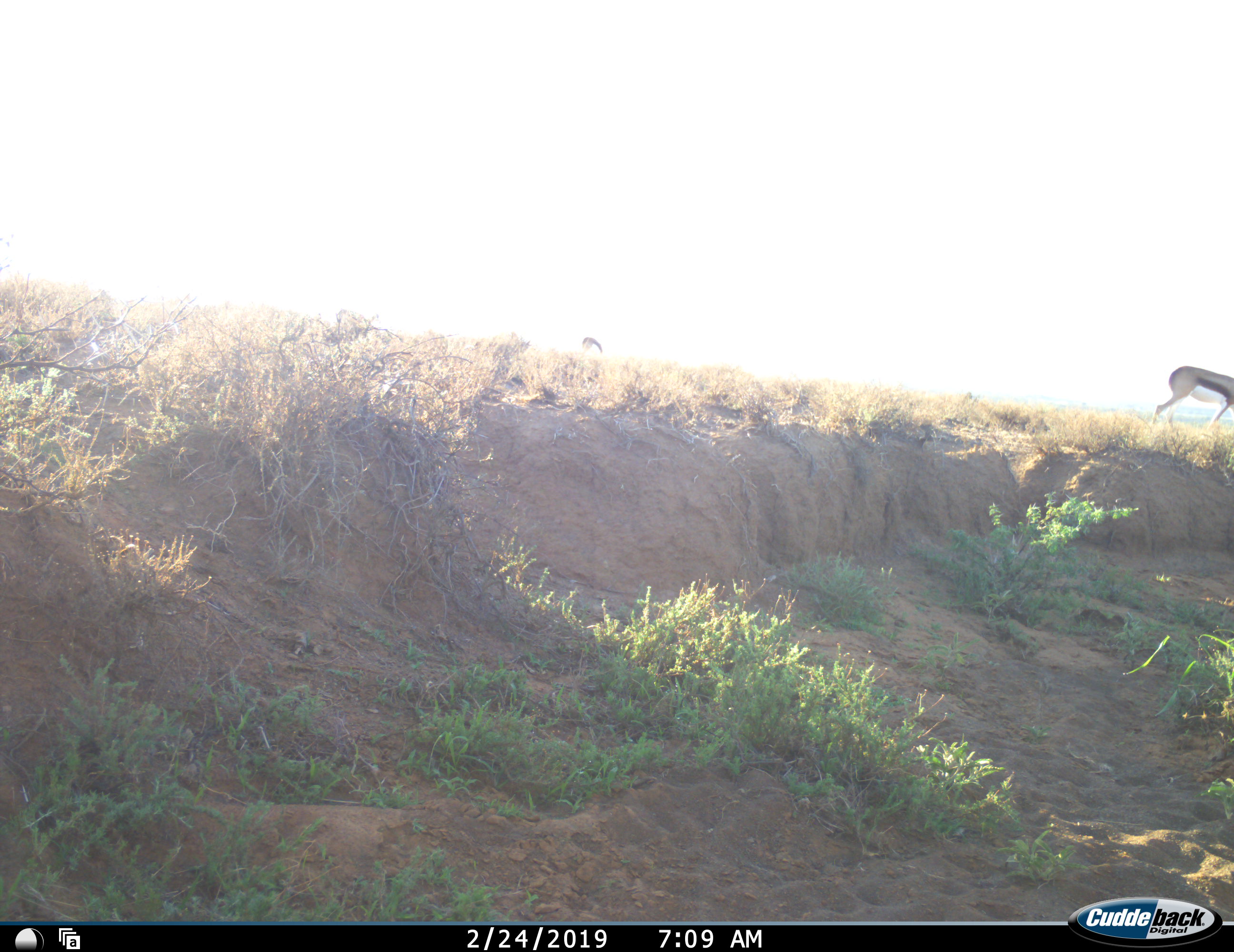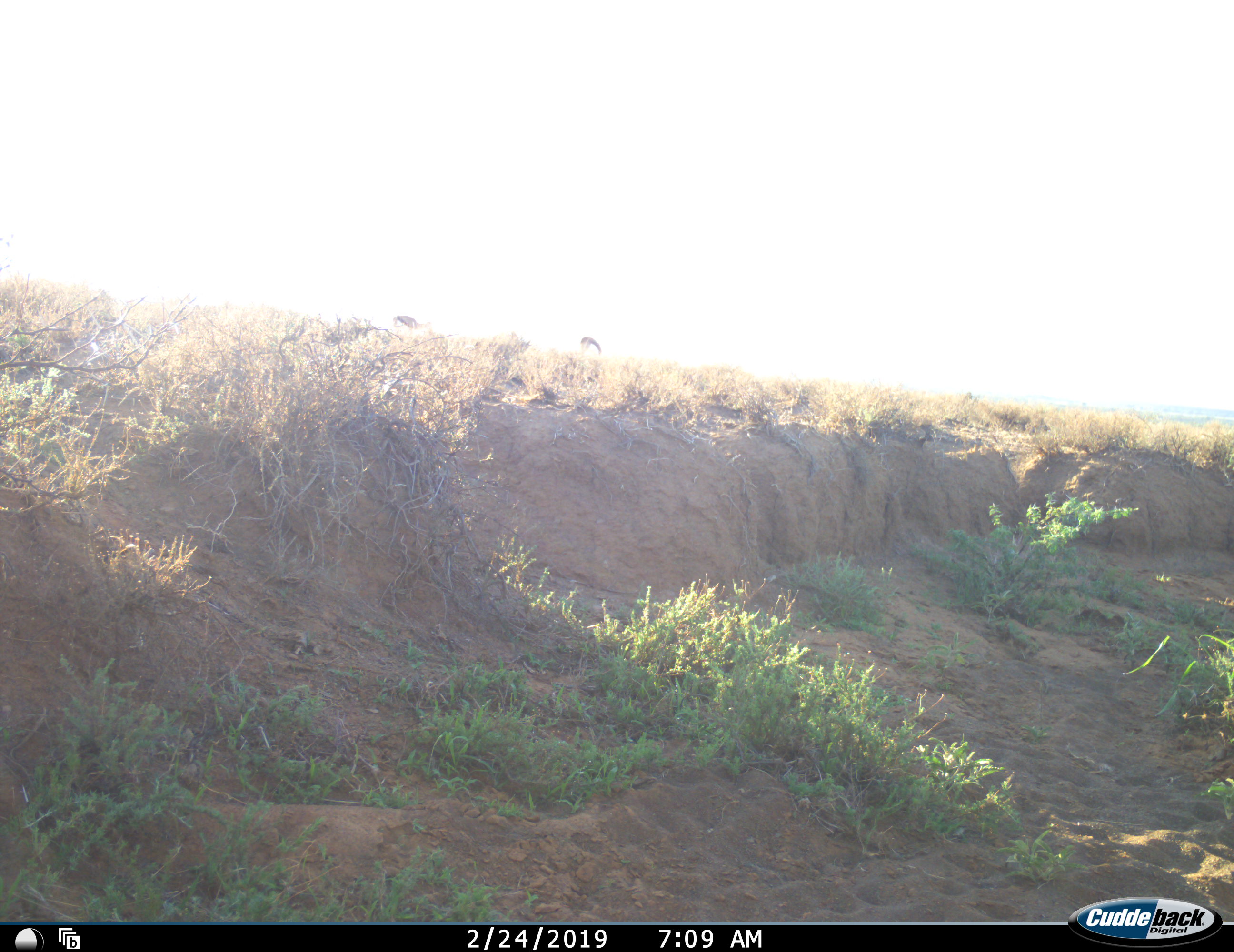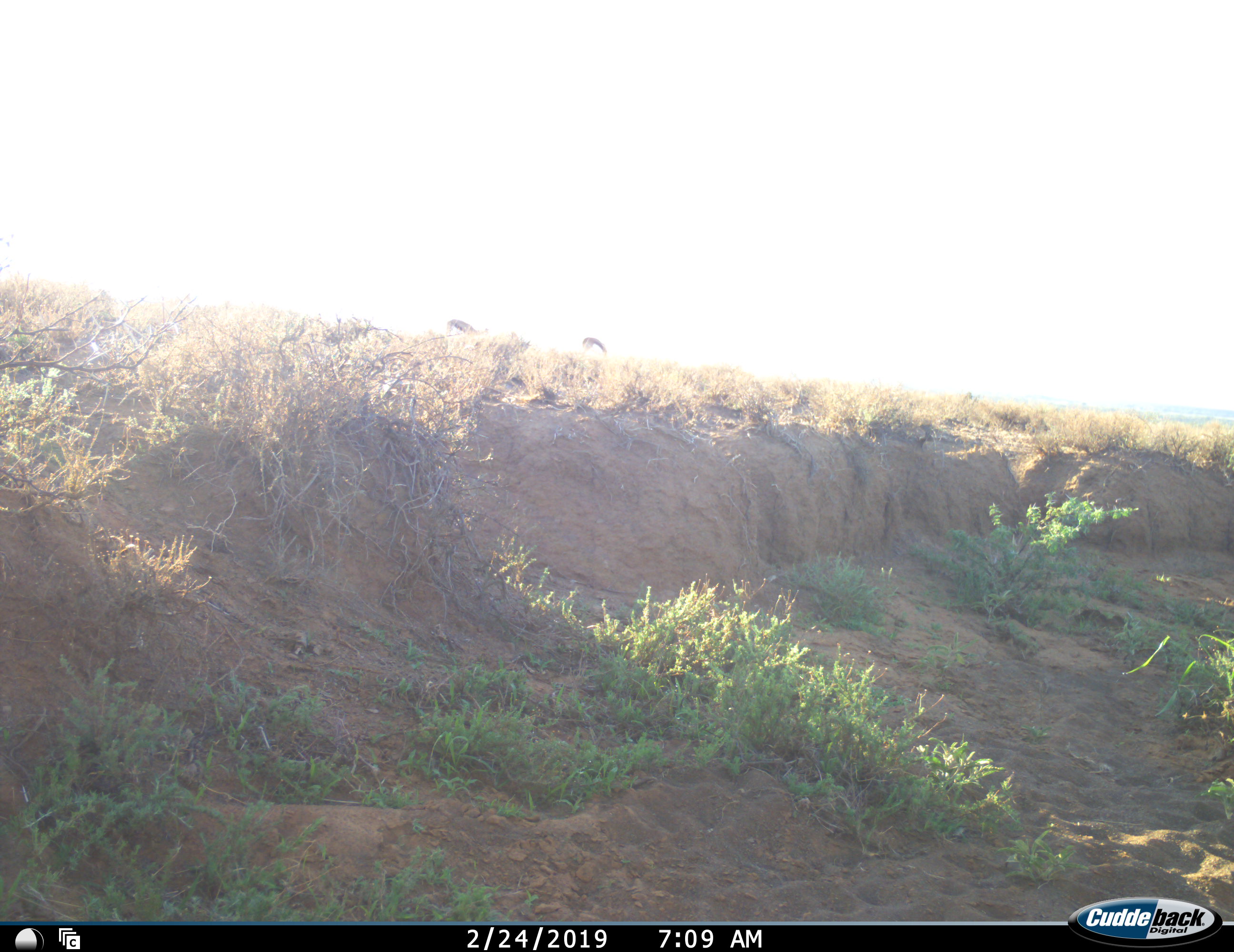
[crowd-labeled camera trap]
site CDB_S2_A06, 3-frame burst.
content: unidentified animal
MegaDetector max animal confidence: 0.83